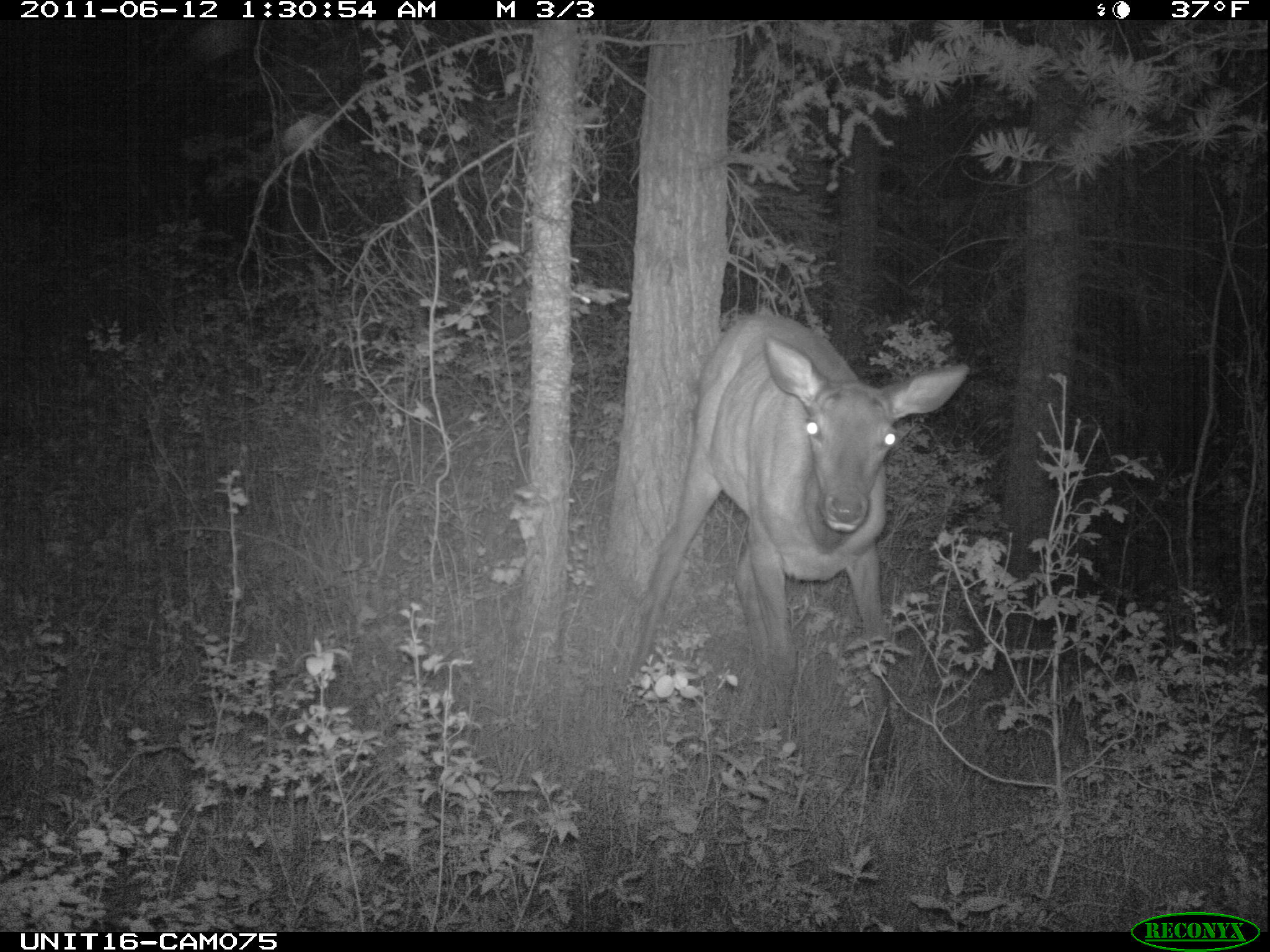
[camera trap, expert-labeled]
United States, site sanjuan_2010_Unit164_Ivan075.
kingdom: Animalia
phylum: Chordata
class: Mammalia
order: Artiodactyla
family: Cervidae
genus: Cervus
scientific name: Cervus elaphus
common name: red deer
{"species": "Cervus elaphus (red deer)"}